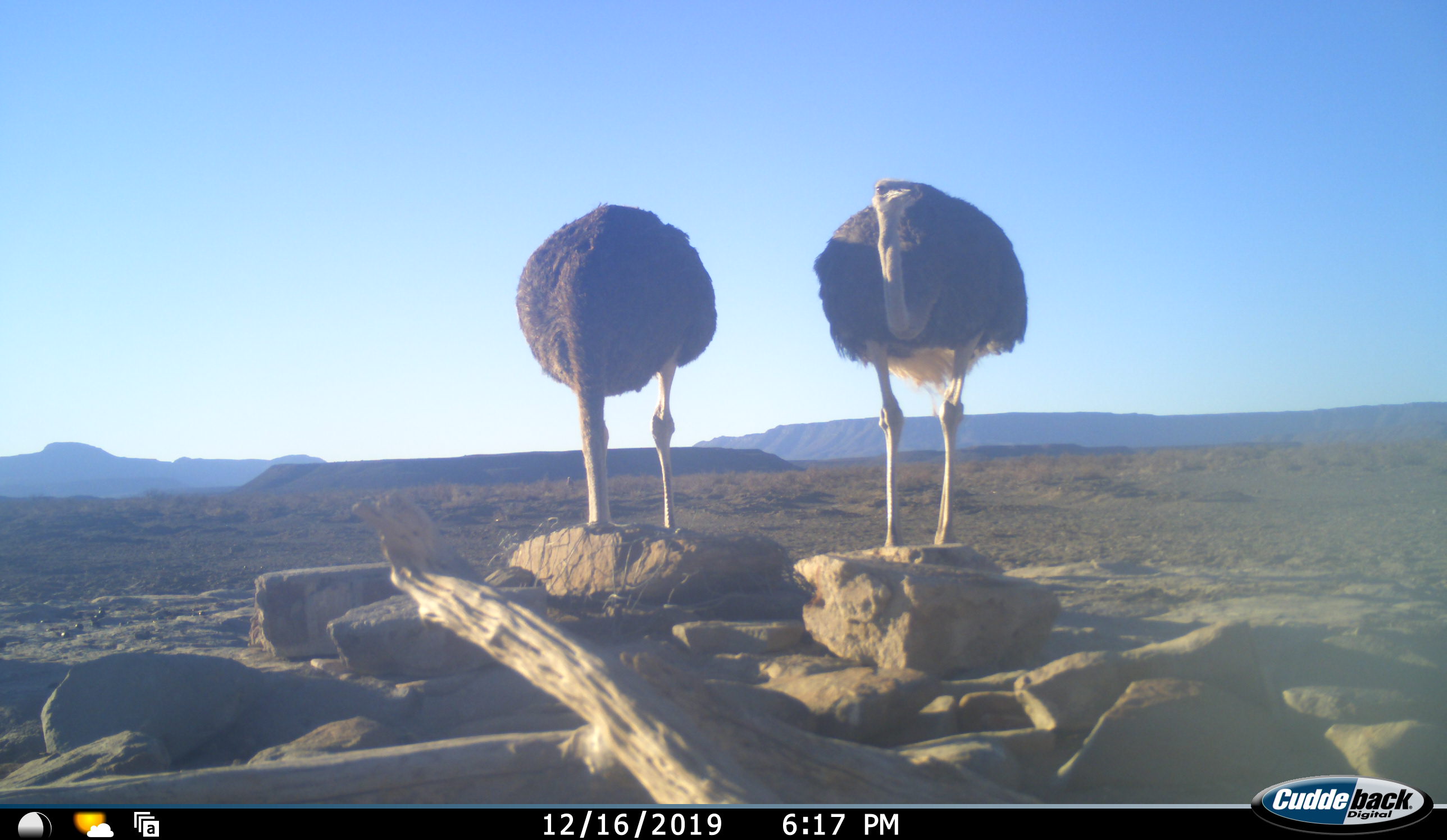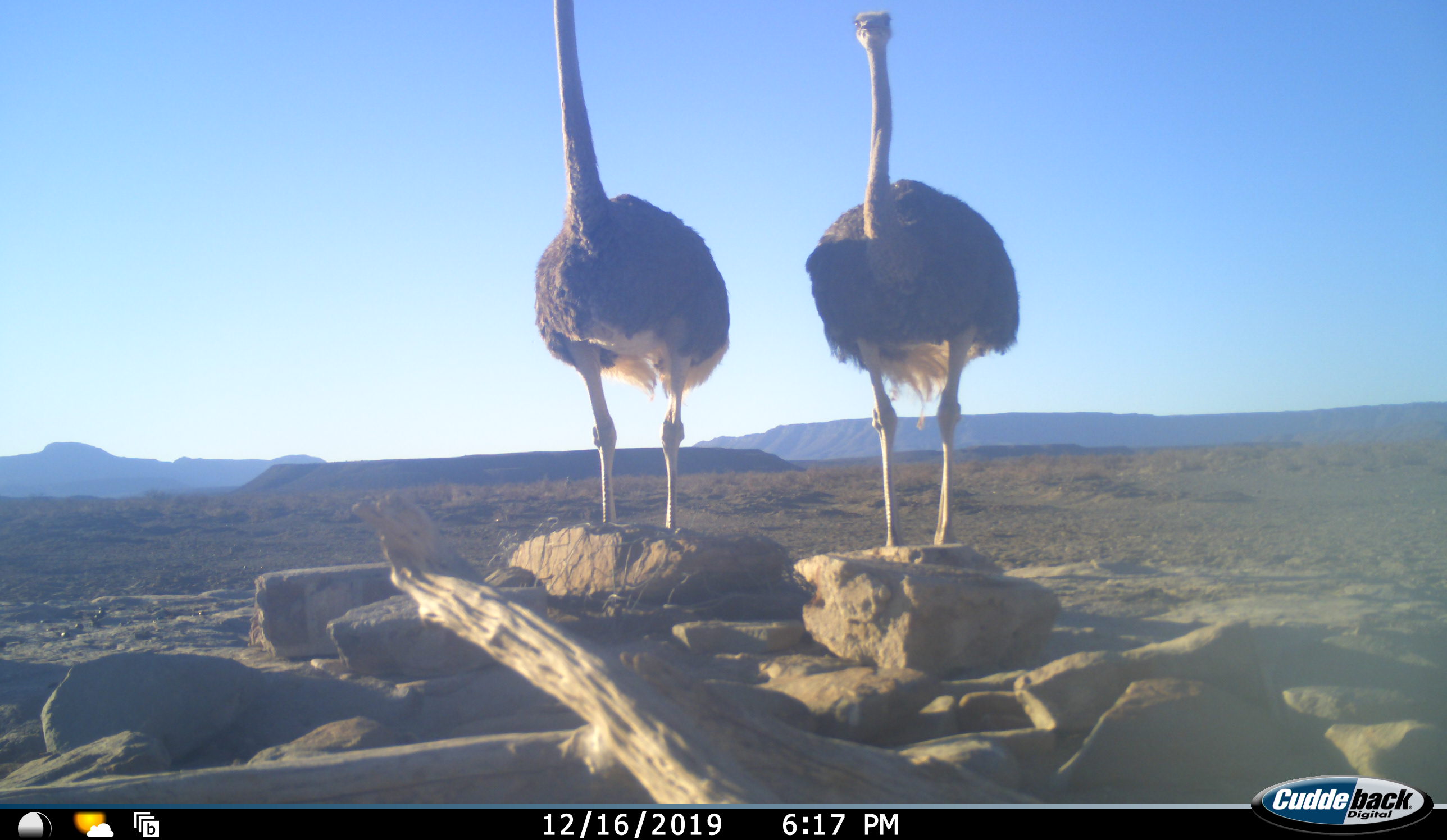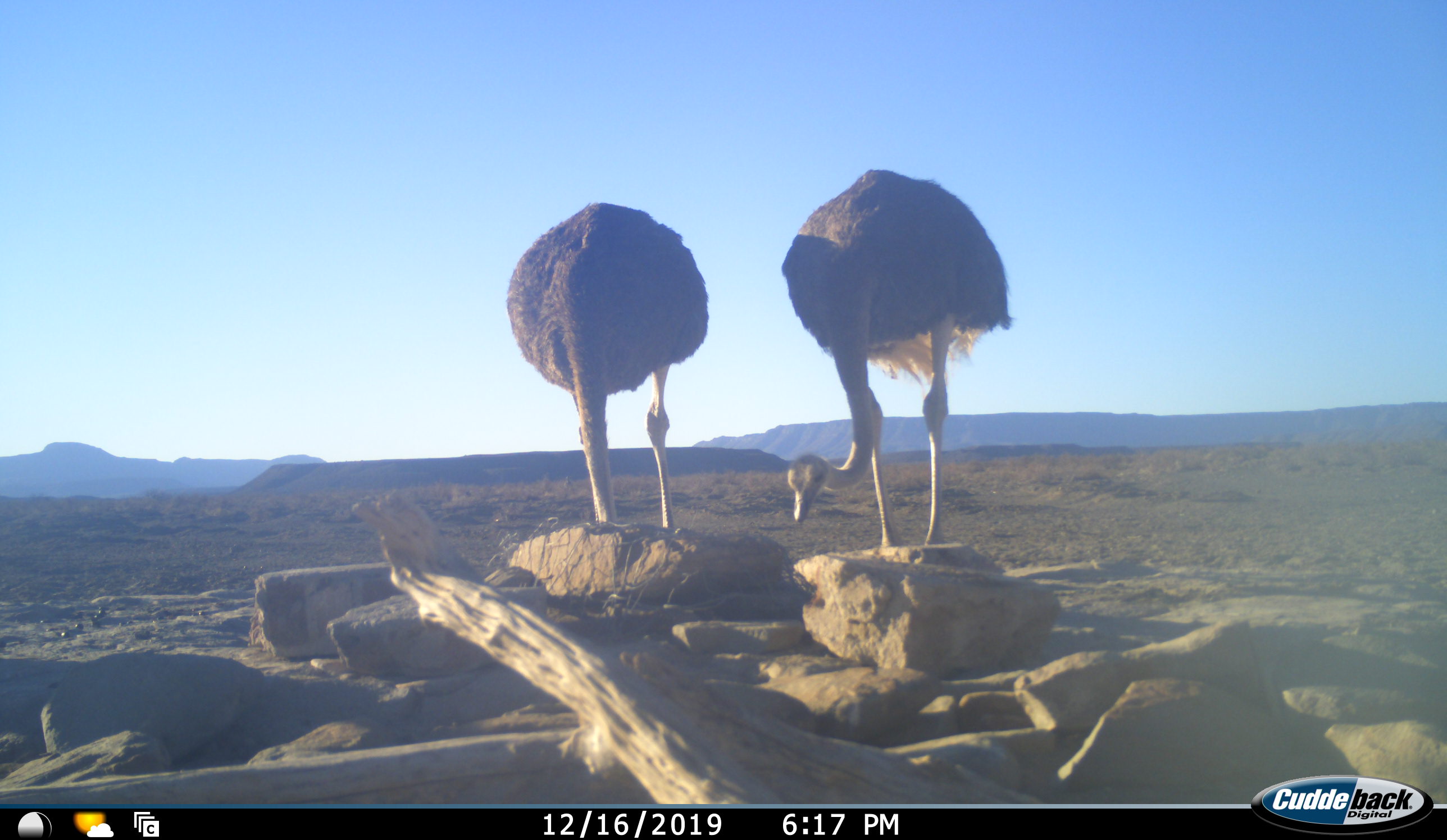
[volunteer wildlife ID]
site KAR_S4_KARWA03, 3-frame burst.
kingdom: Animalia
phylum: Chordata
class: Aves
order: Struthioniformes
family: Struthionidae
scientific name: Struthionidae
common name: ostrich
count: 2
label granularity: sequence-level